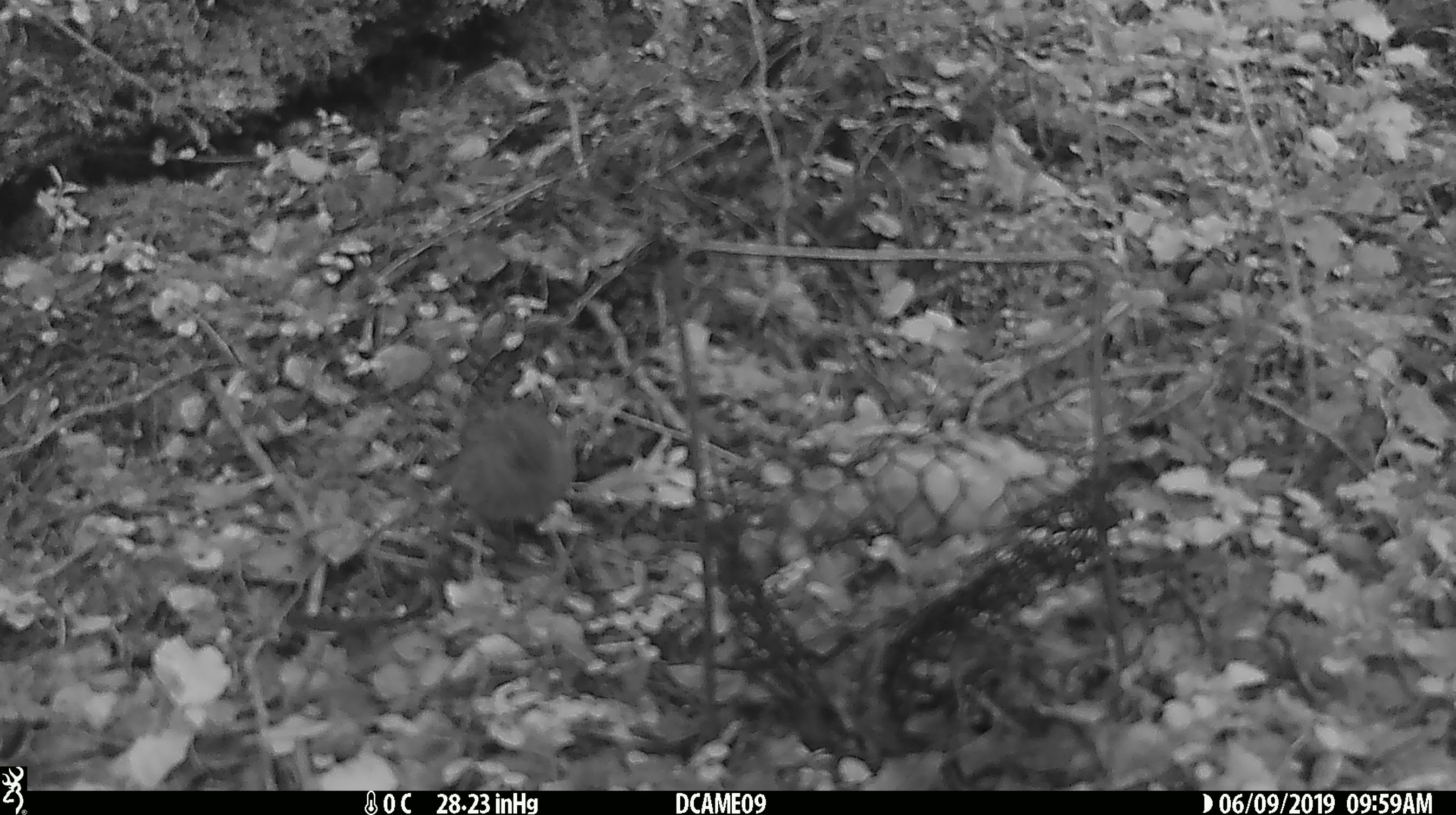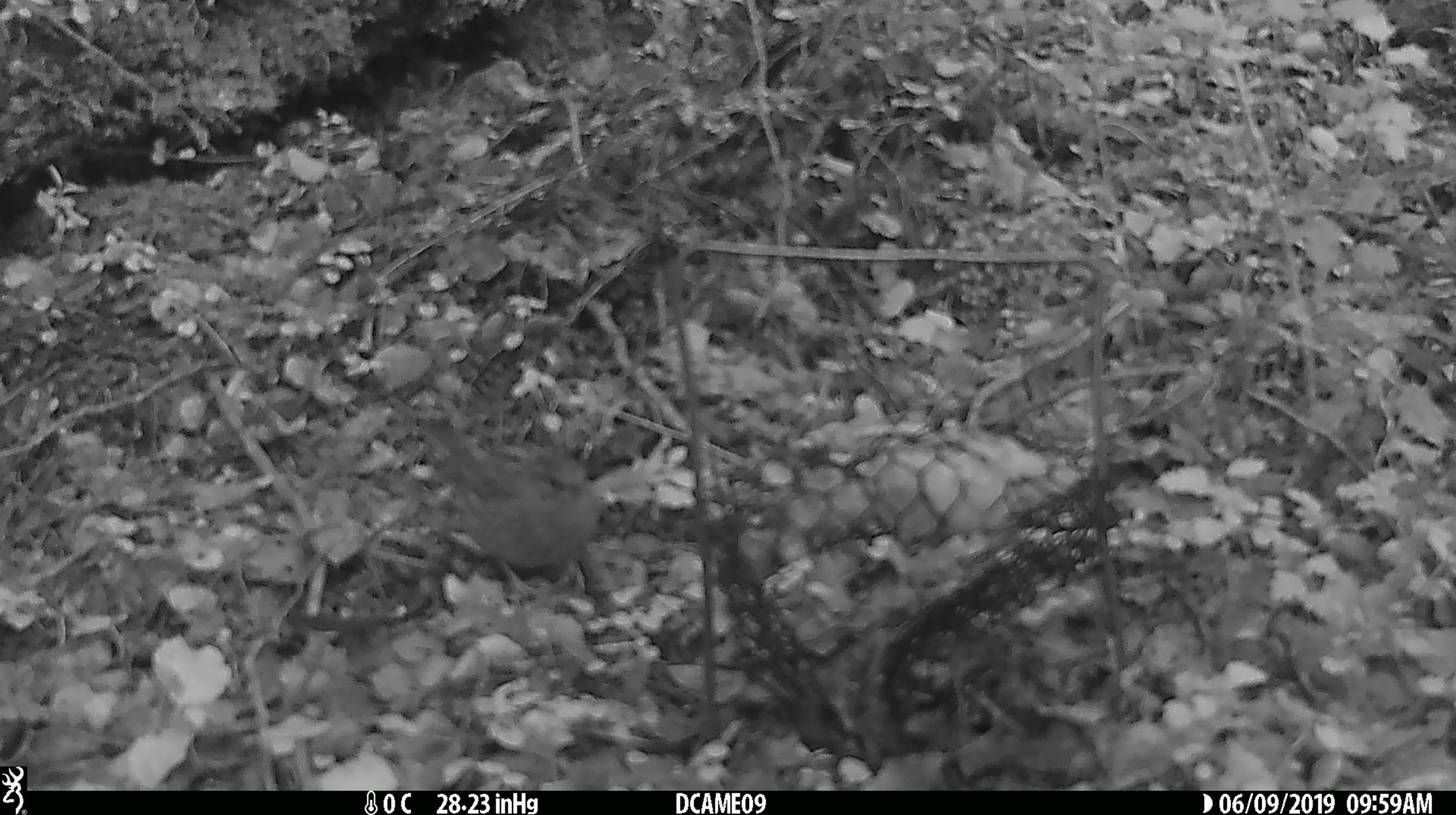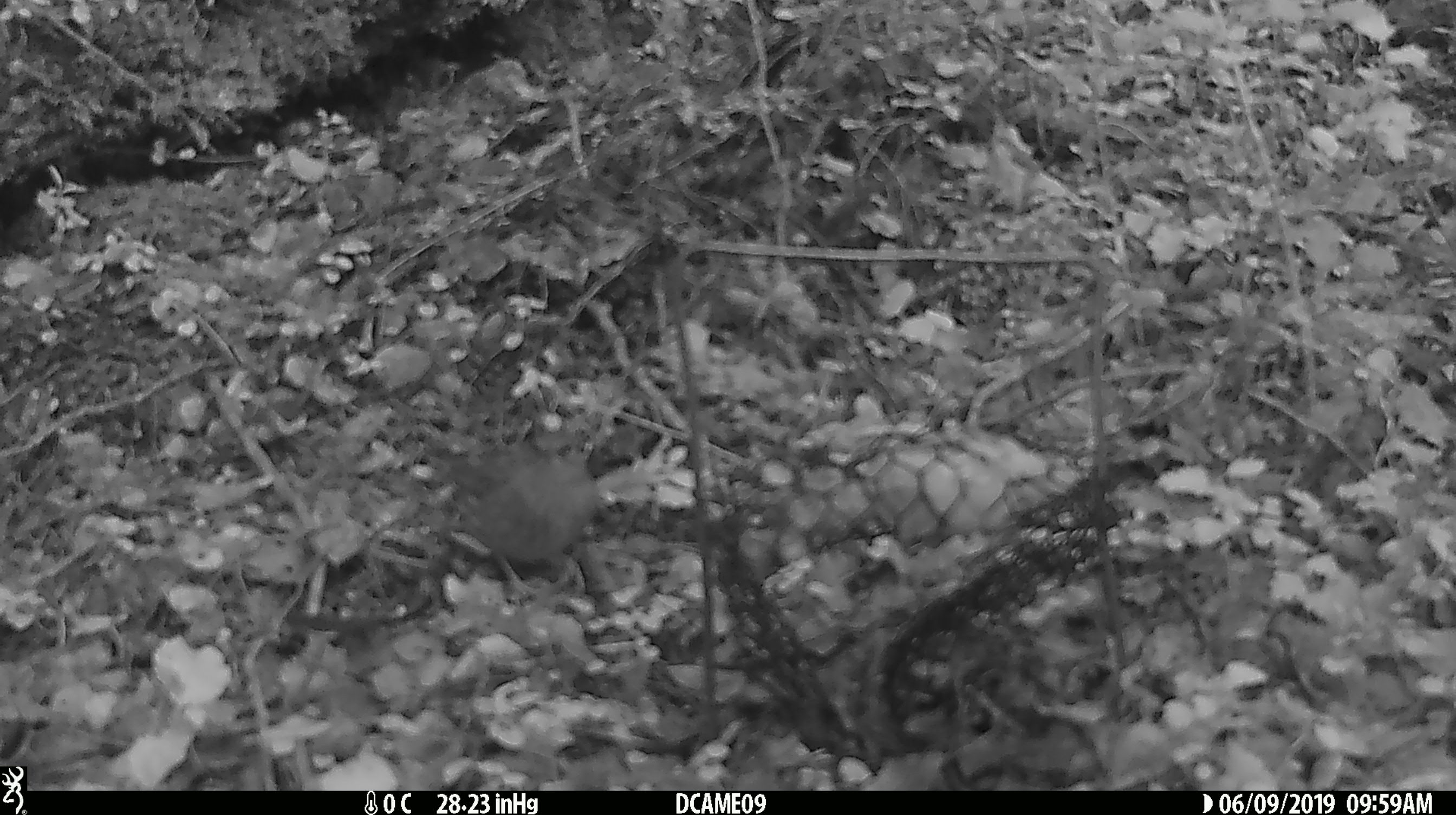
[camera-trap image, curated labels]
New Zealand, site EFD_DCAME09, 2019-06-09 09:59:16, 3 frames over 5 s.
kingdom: Animalia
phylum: Chordata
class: Aves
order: Passeriformes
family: Prunellidae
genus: Prunella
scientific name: Prunella modularis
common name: dunnock